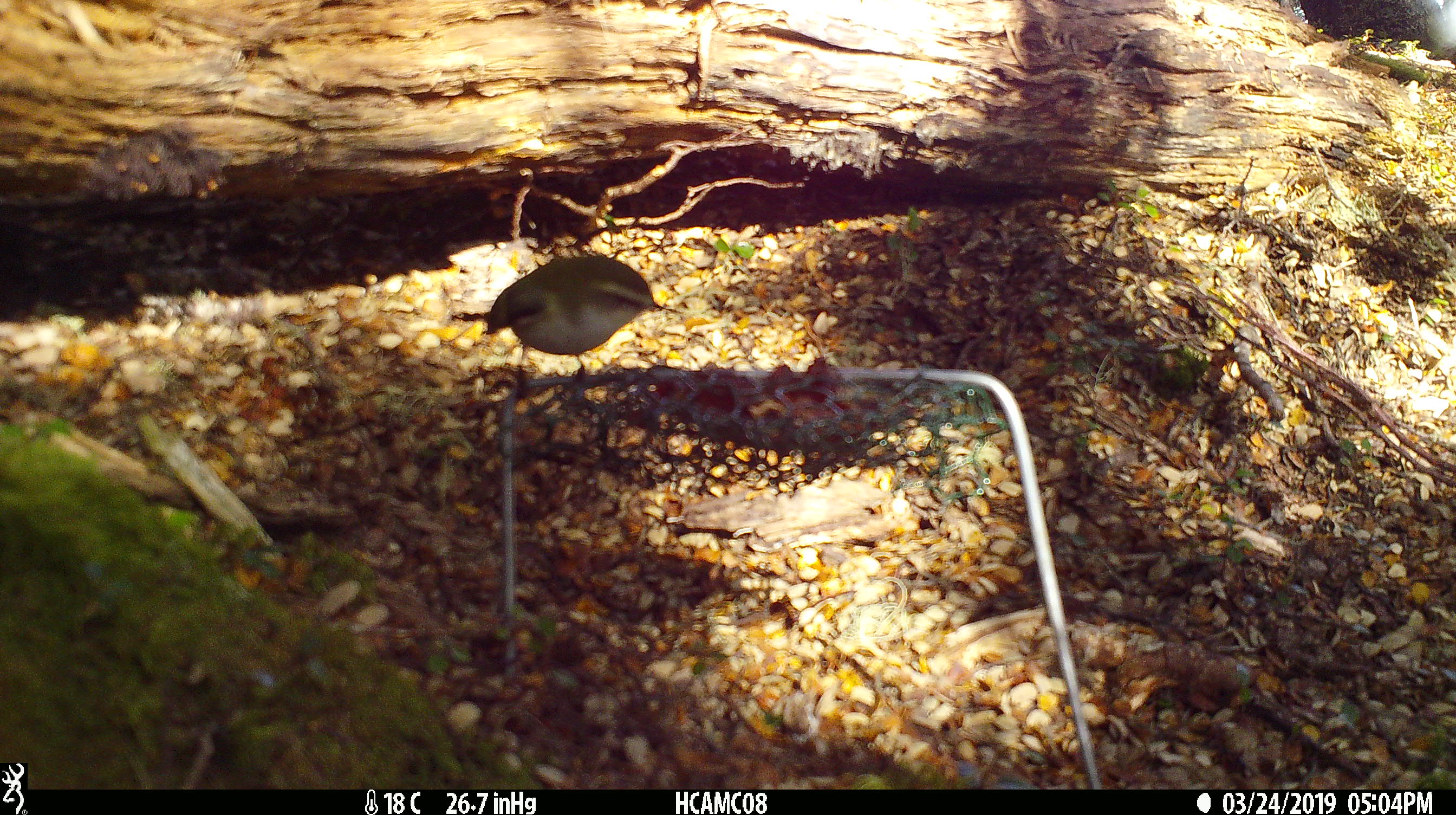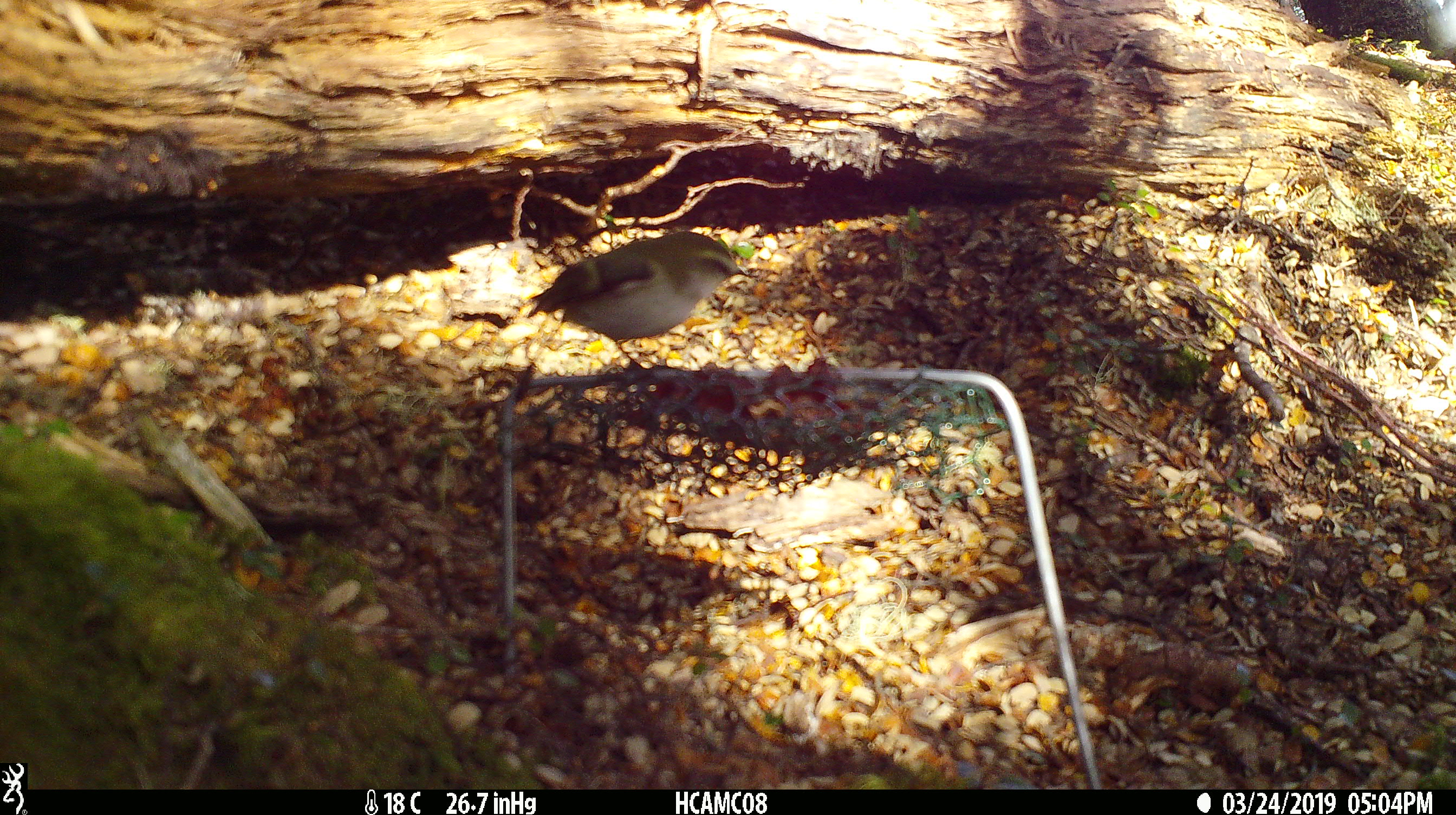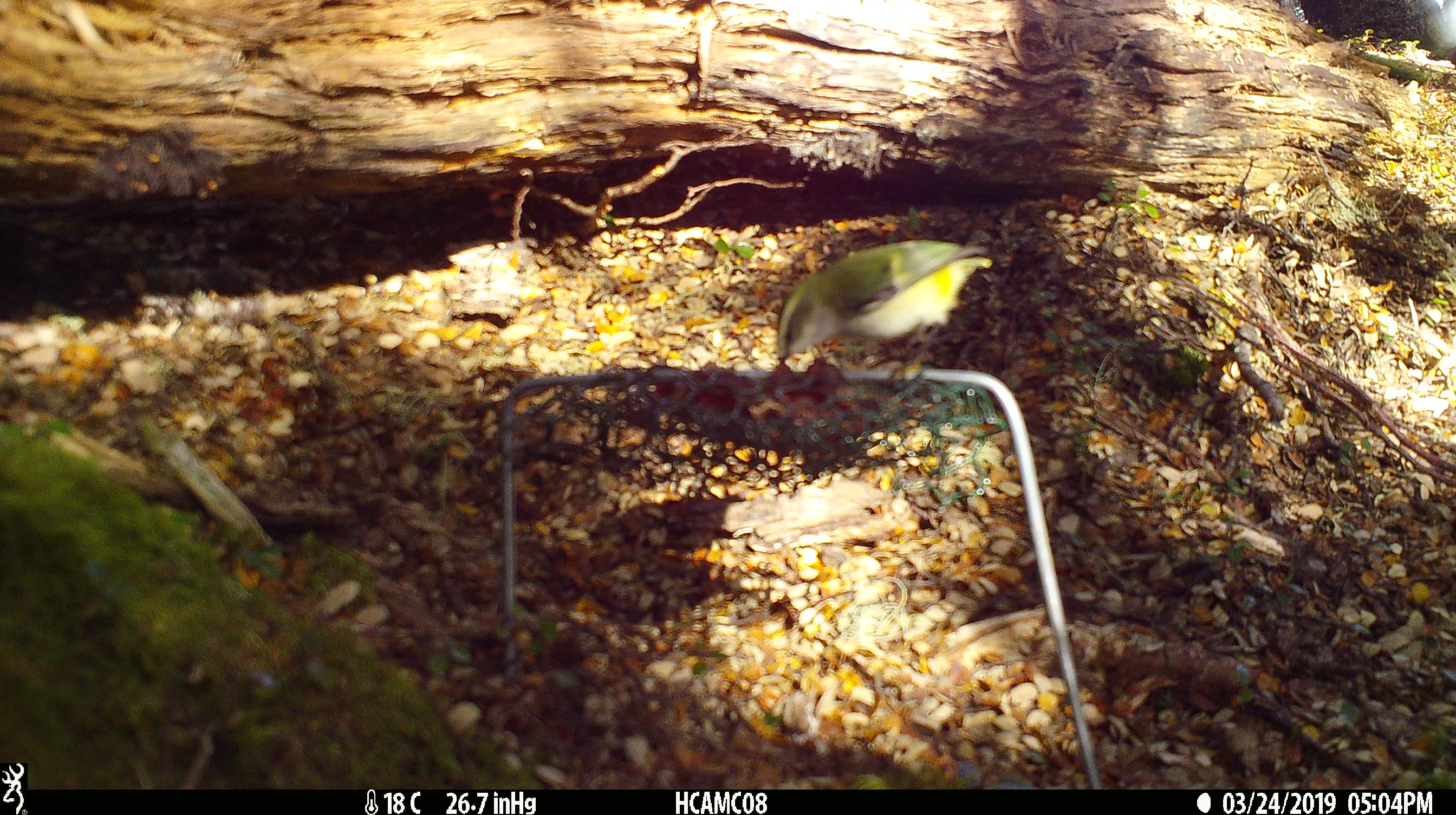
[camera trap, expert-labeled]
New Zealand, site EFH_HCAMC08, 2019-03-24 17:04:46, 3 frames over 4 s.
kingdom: Animalia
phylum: Chordata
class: Aves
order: Passeriformes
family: Acanthisittidae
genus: Acanthisitta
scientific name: Acanthisitta chloris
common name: rifleman